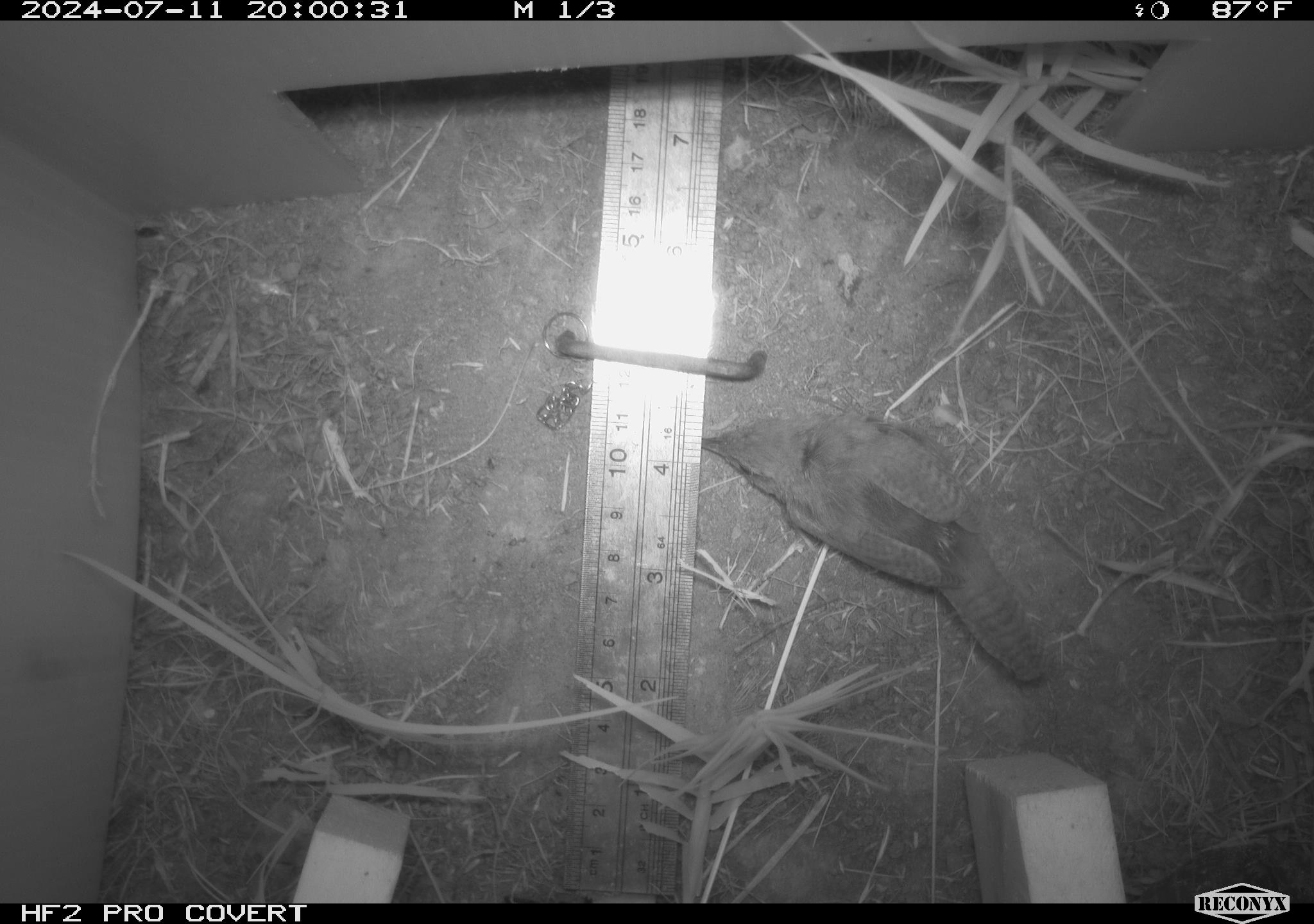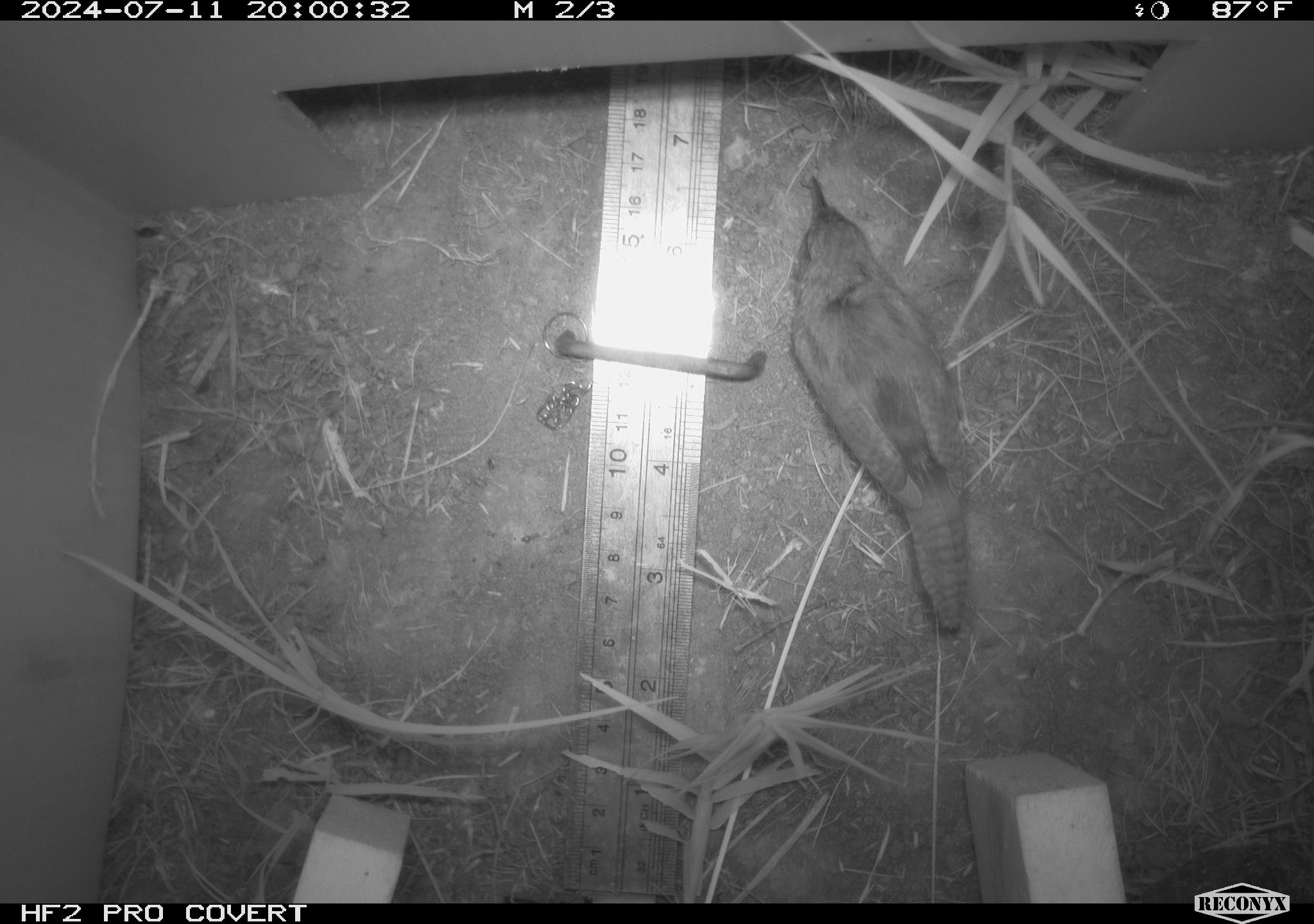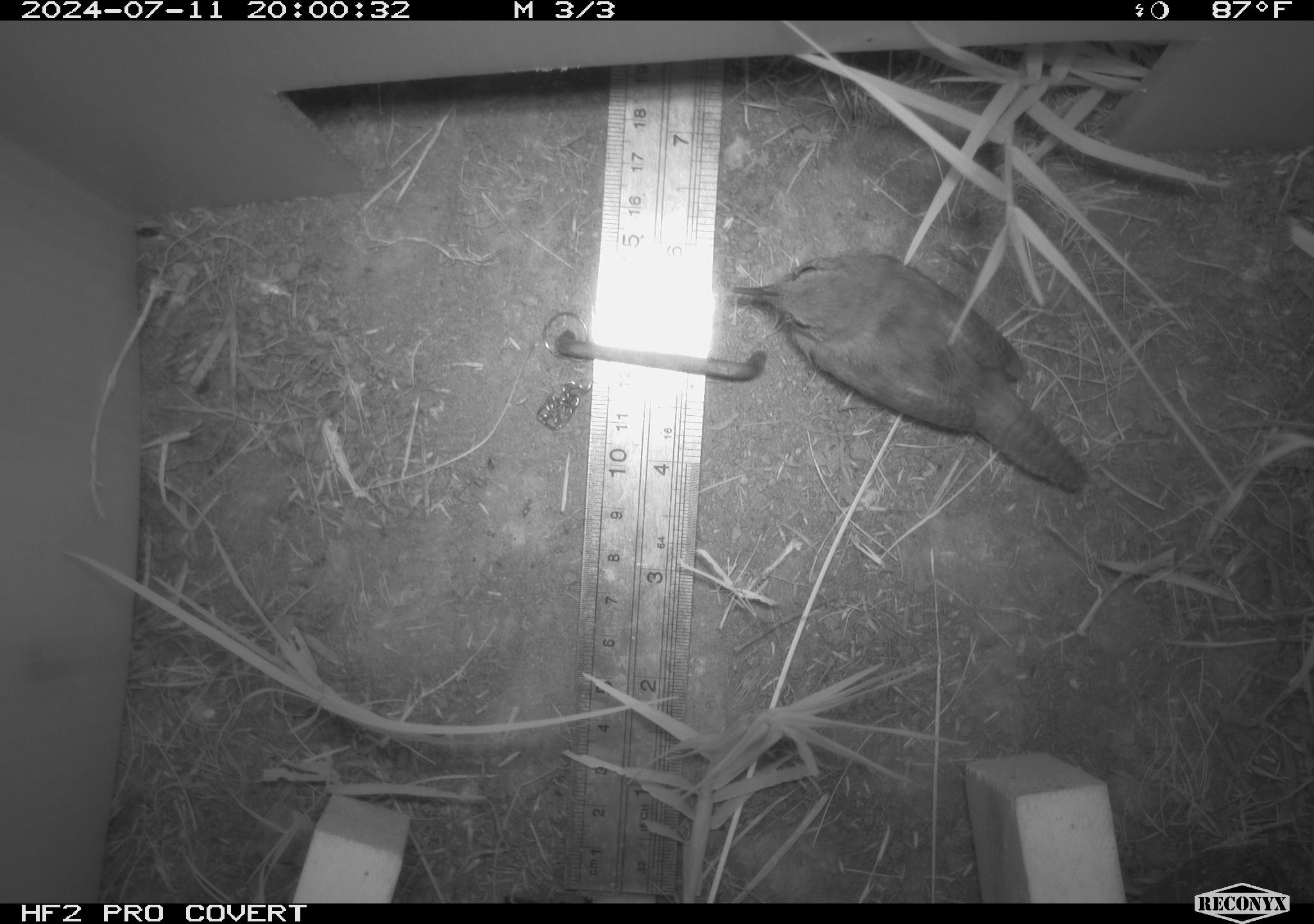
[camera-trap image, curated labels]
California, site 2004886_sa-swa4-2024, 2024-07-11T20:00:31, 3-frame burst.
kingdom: Animalia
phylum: Chordata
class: Aves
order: Passeriformes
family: Troglodytidae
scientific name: Troglodytidae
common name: wren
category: troglodytidae family